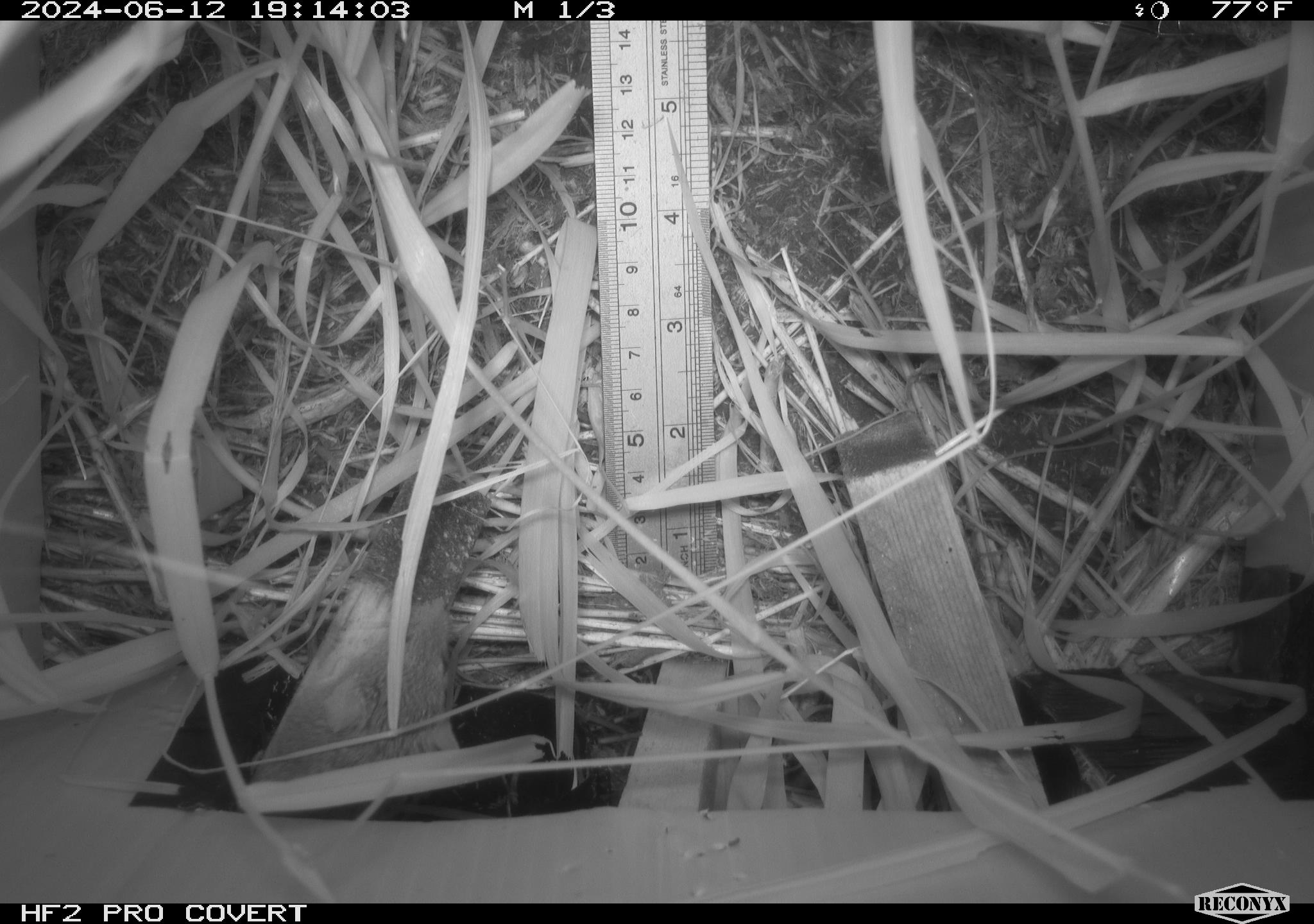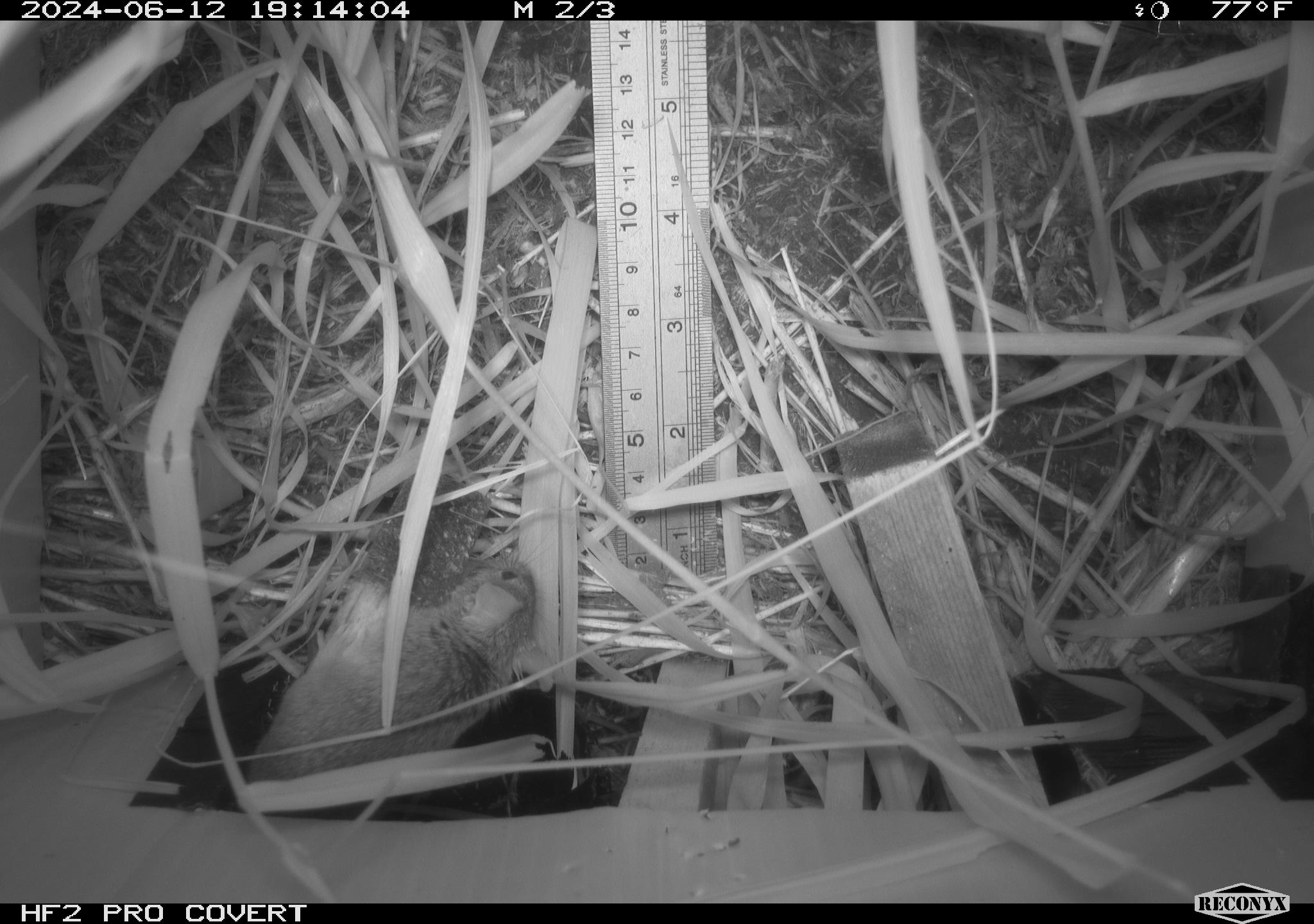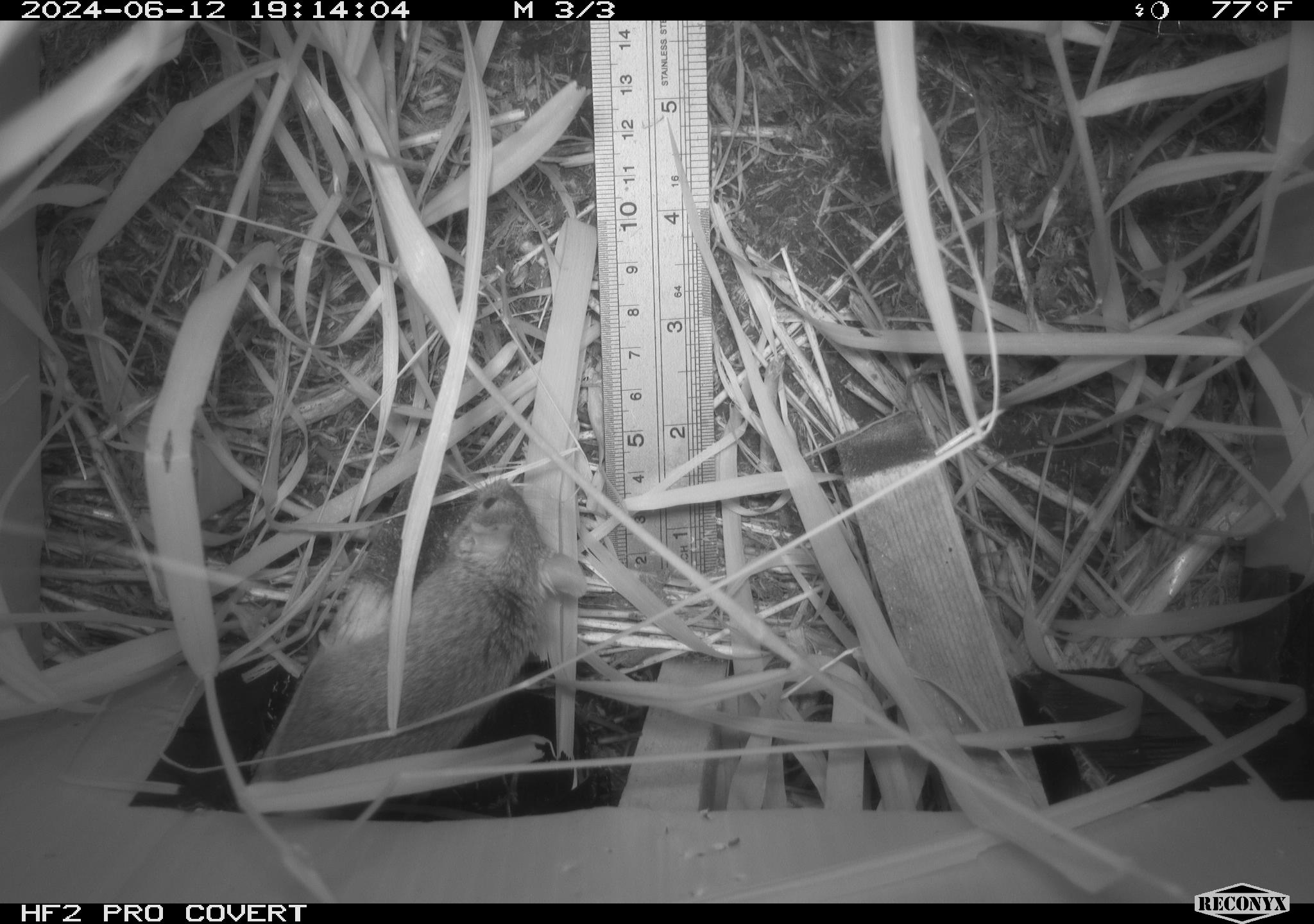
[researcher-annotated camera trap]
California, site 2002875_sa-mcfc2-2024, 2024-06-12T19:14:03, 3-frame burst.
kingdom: Animalia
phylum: Chordata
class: Mammalia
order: Rodentia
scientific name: Rodentia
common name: rodent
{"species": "rodent (Rodentia)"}